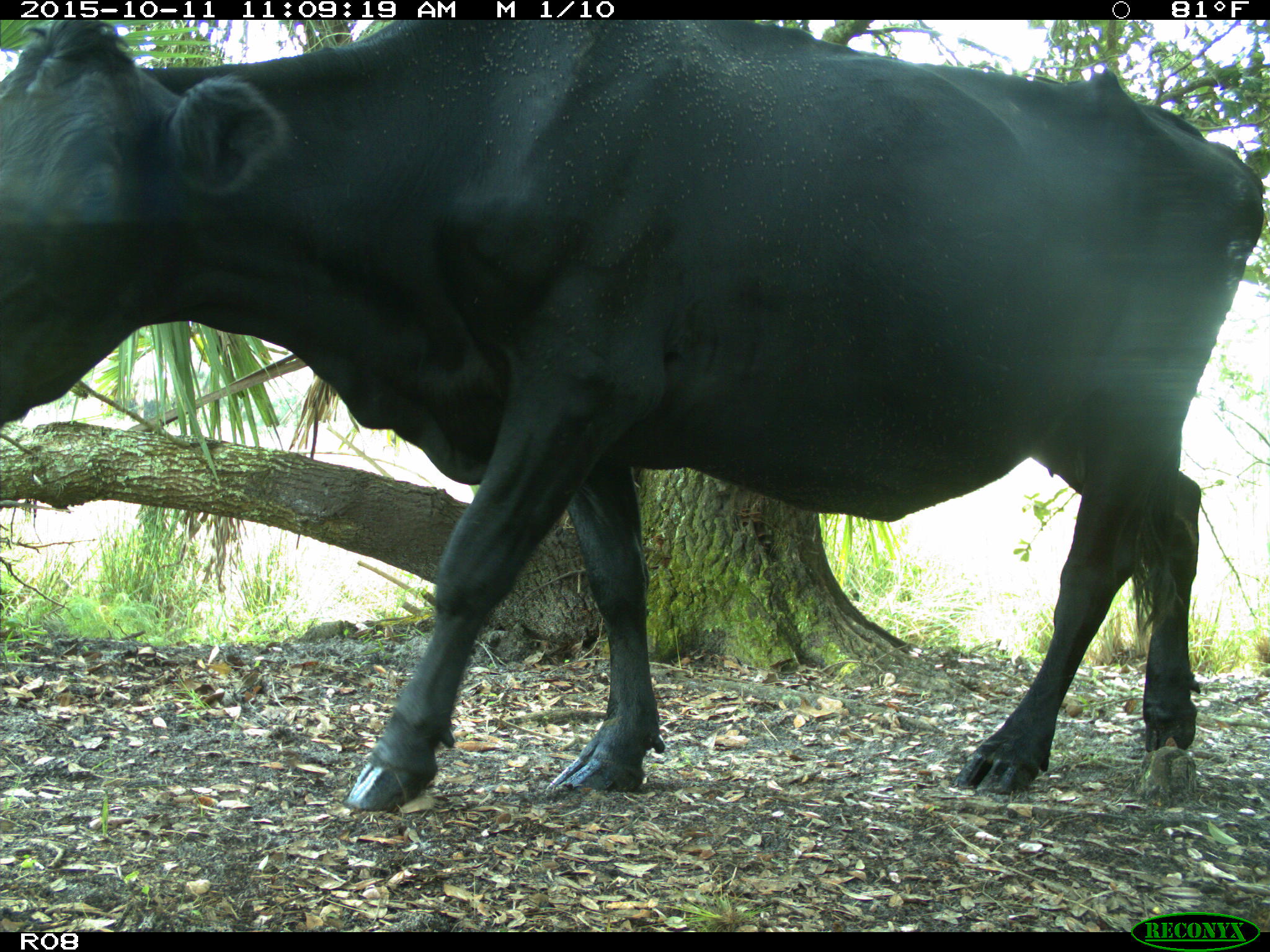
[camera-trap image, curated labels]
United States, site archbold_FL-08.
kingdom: Animalia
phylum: Chordata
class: Mammalia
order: Artiodactyla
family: Bovidae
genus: Bos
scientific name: Bos taurus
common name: domestic cow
Bos taurus (domestic cow).